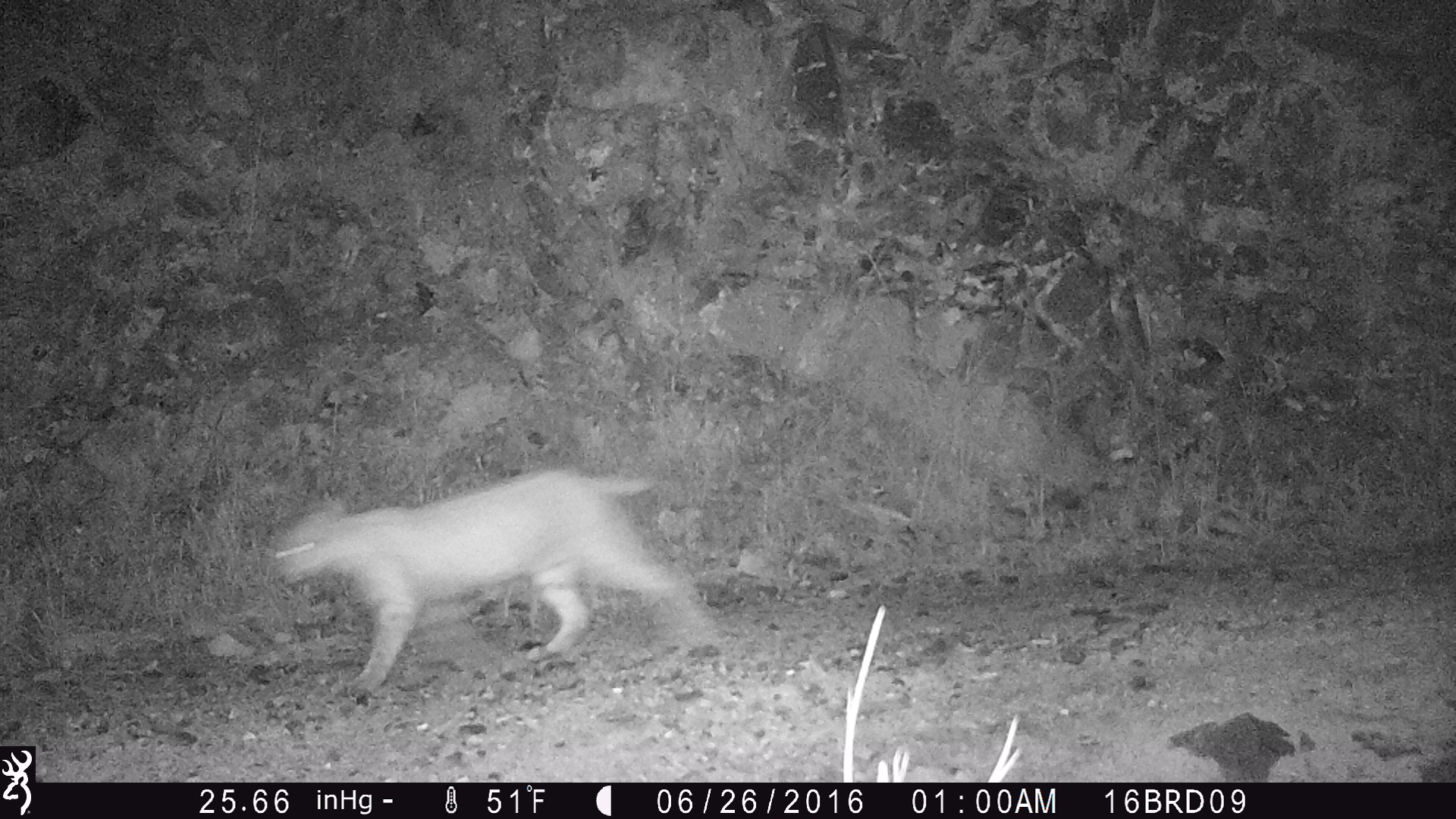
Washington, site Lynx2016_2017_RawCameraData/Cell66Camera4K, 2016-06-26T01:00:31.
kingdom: Animalia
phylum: Chordata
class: Mammalia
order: Carnivora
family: Felidae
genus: Lynx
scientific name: Lynx rufus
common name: bobcat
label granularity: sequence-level